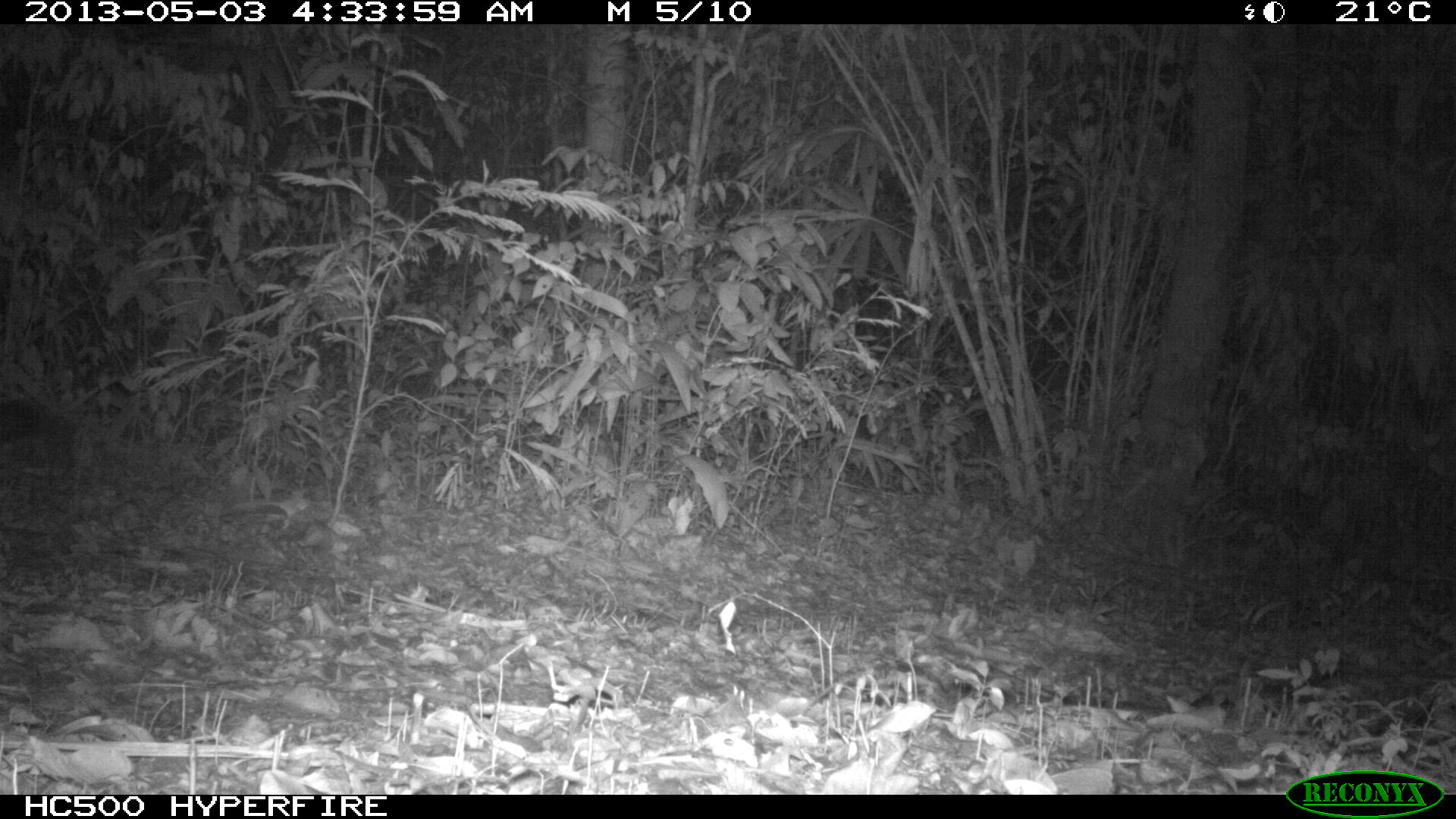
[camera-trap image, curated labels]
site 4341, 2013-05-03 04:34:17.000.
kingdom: Animalia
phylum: Chordata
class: Mammalia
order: Carnivora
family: Felidae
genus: Panthera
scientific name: Panthera onca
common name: jaguar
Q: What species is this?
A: Panthera onca (jaguar).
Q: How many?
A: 1.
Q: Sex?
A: Male.